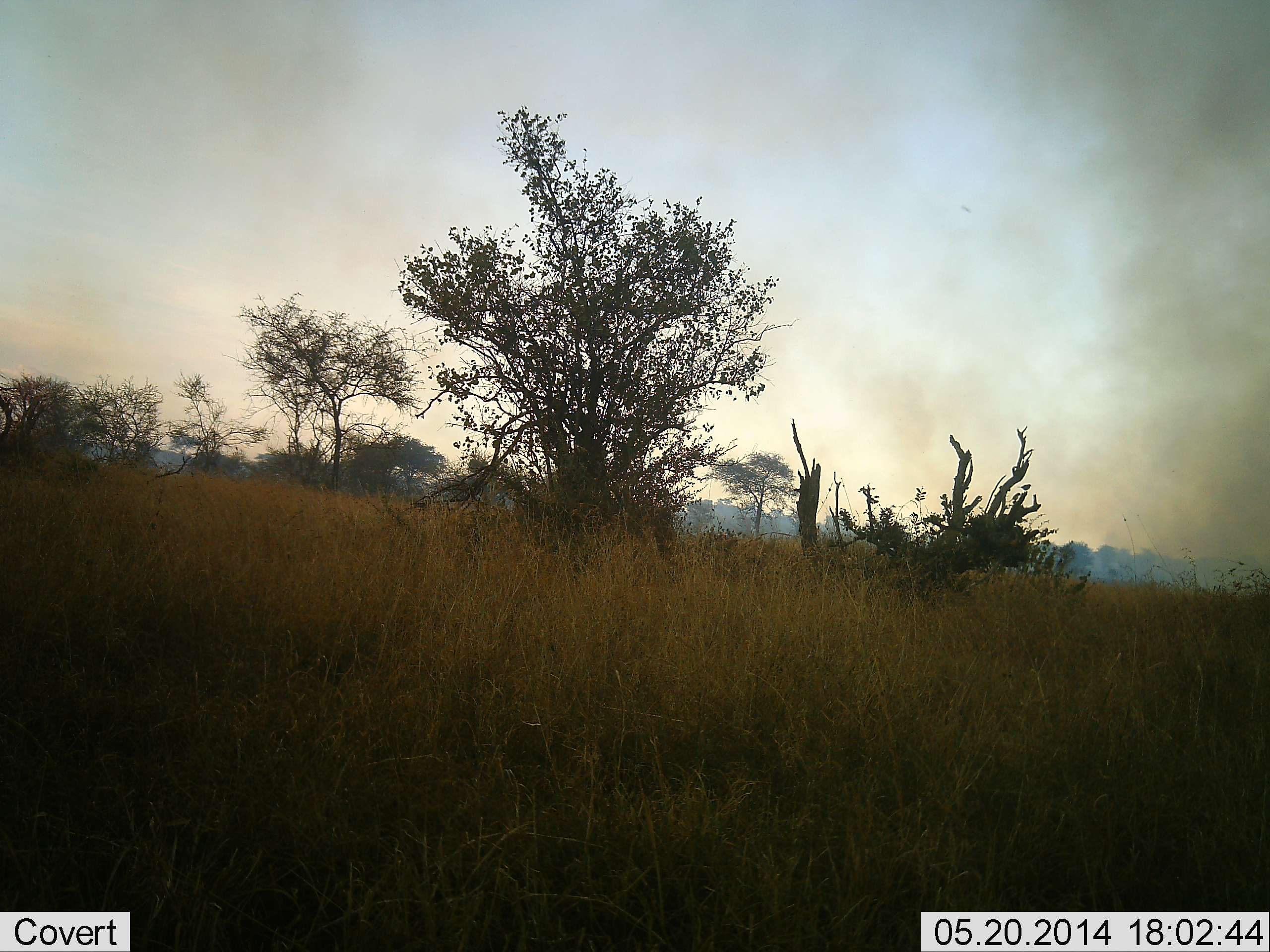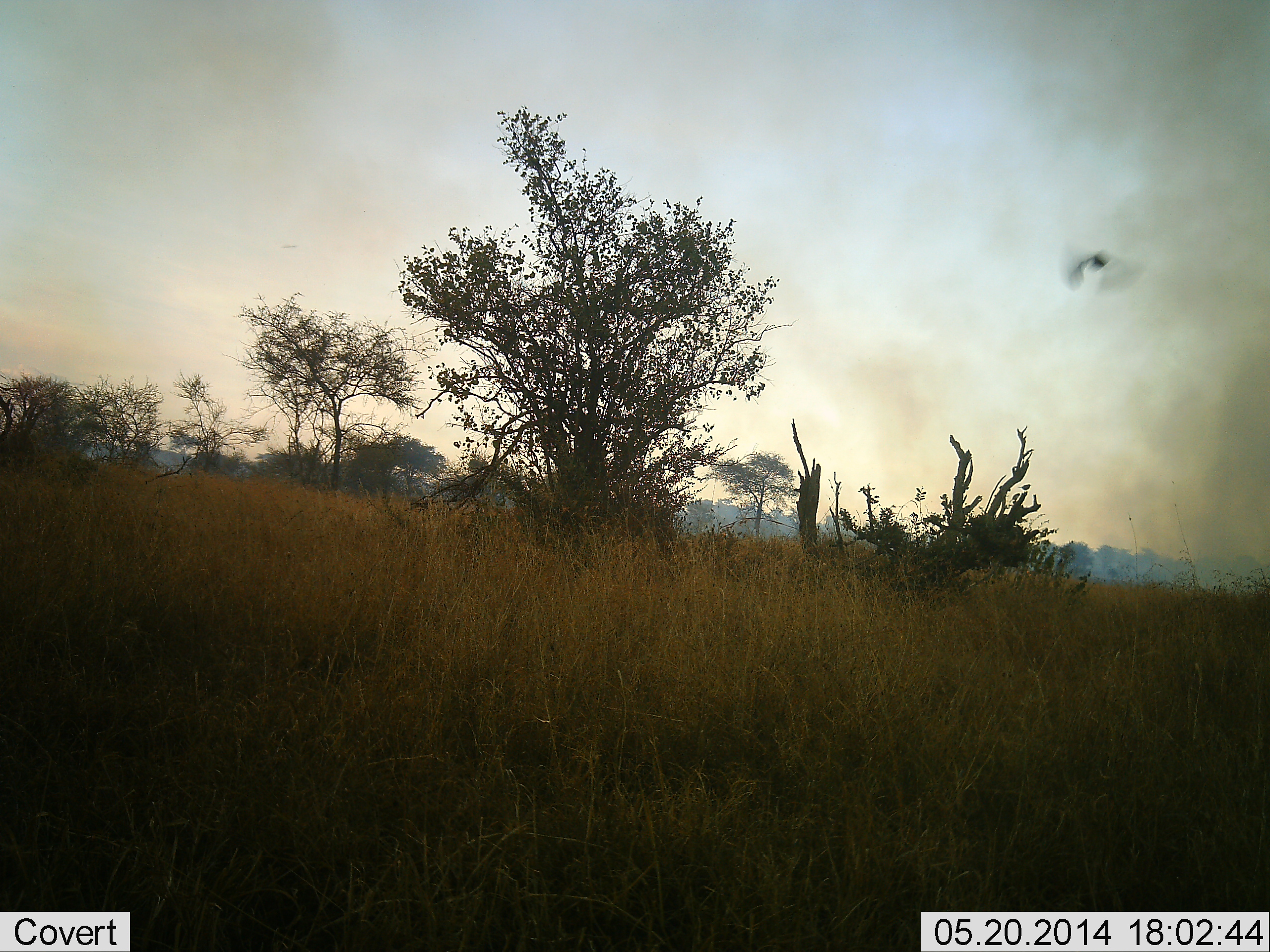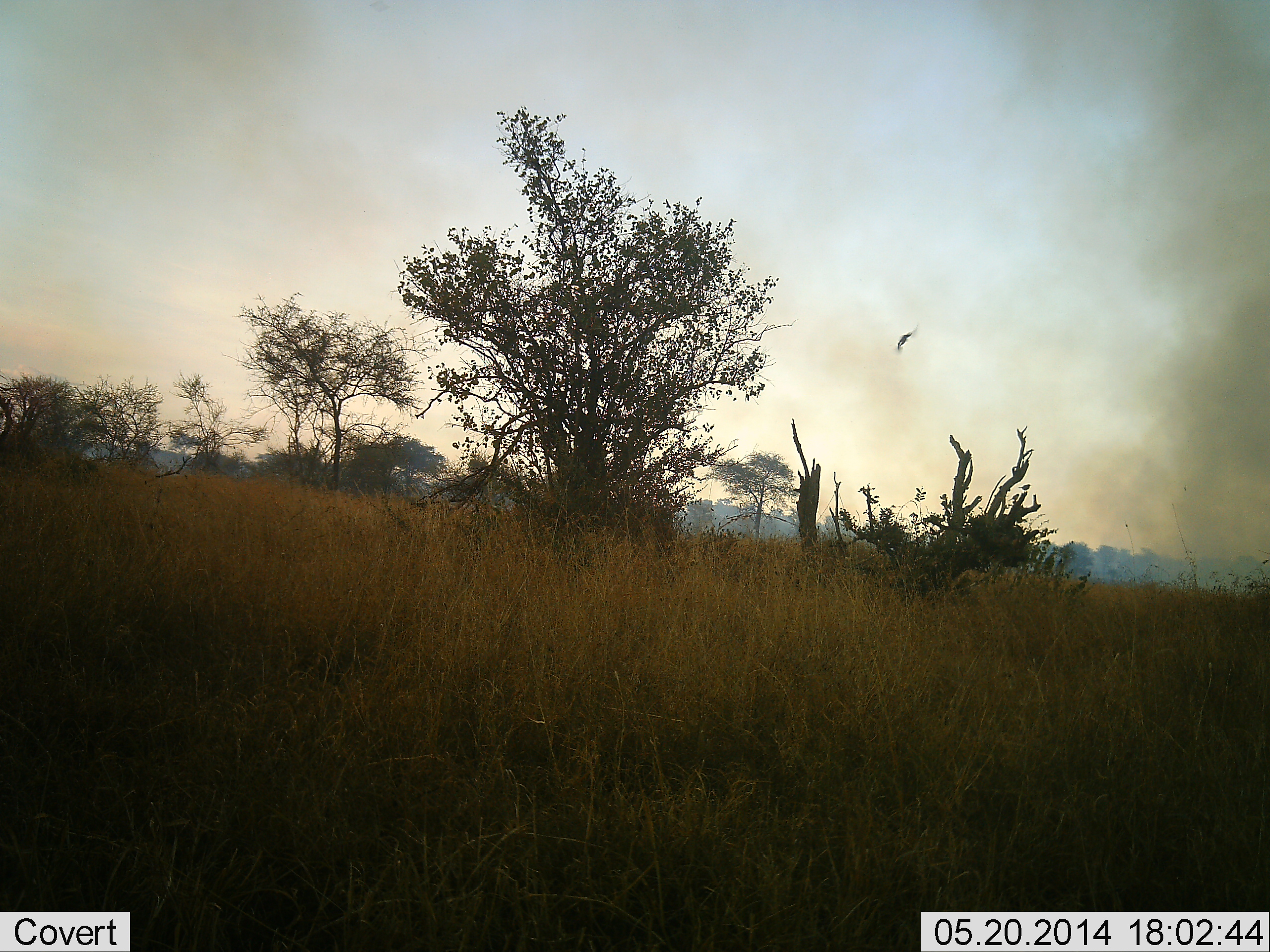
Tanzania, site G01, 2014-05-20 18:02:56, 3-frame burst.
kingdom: Animalia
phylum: Chordata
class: Aves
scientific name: Aves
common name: bird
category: otherbird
Otherbird (bird) (Aves), count 1. Behavior (volunteer vote fractions): standing 0%, resting 0%, moving 100%, interacting 0%. Young present (vote fraction): 0%. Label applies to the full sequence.